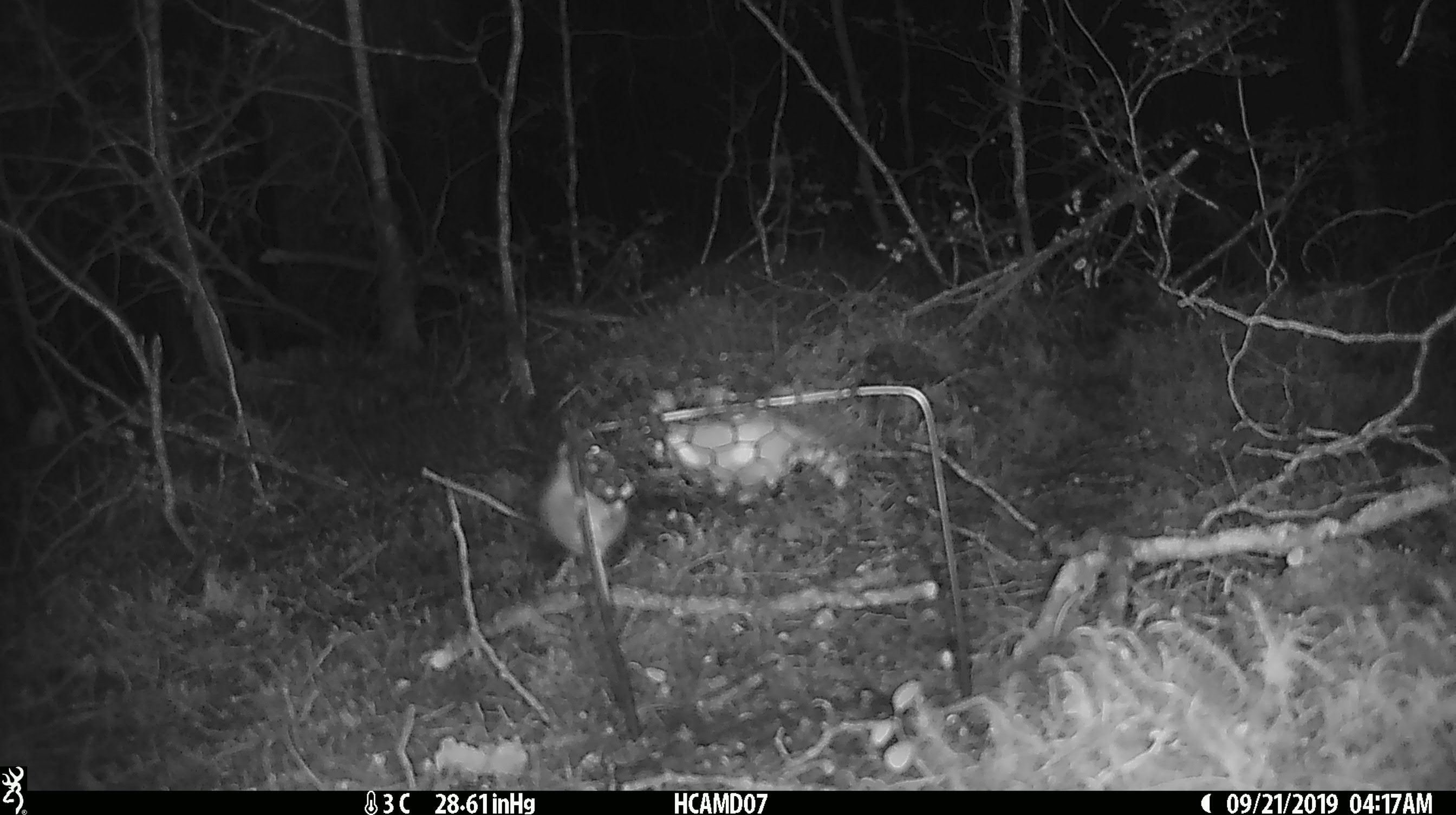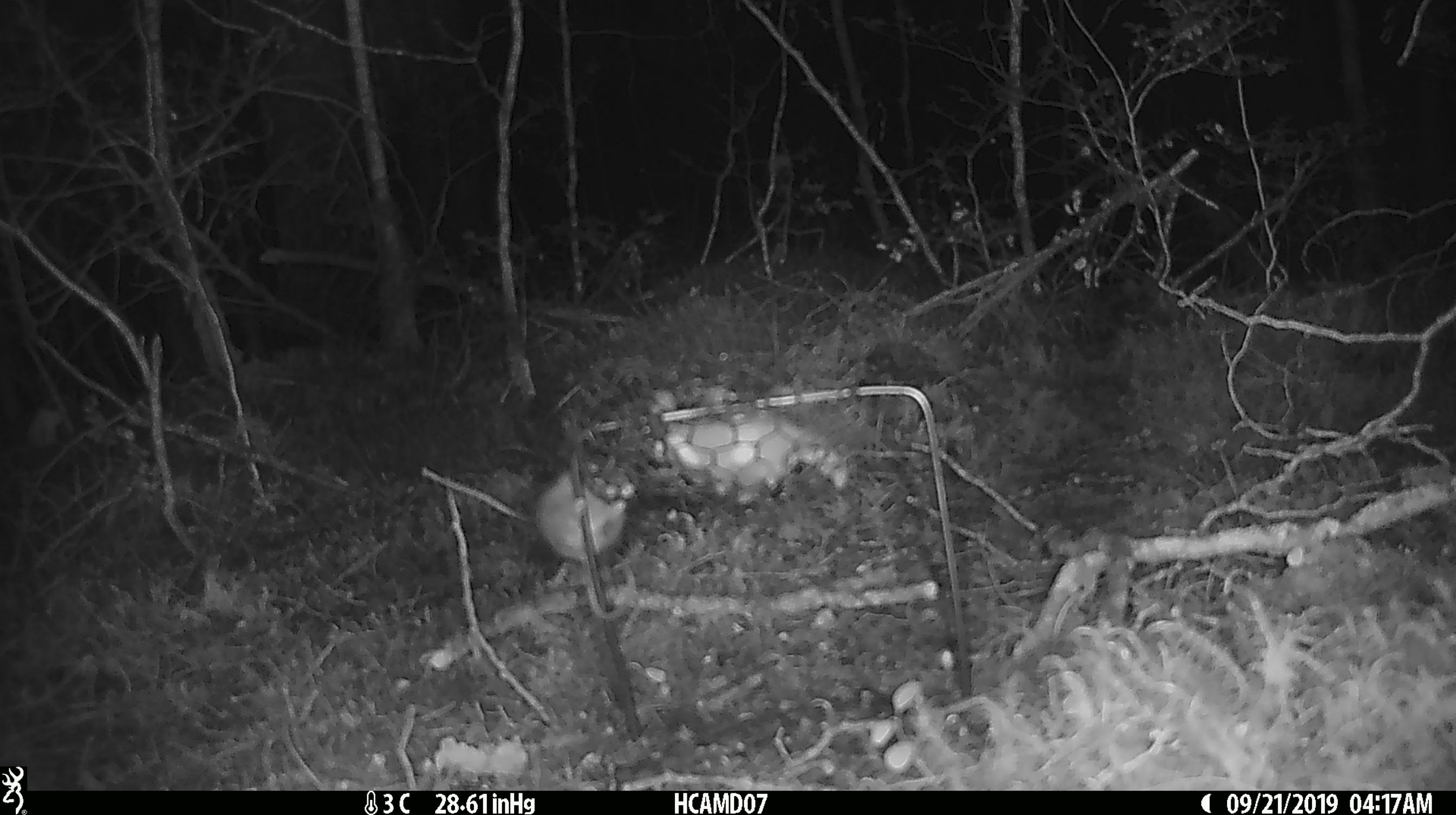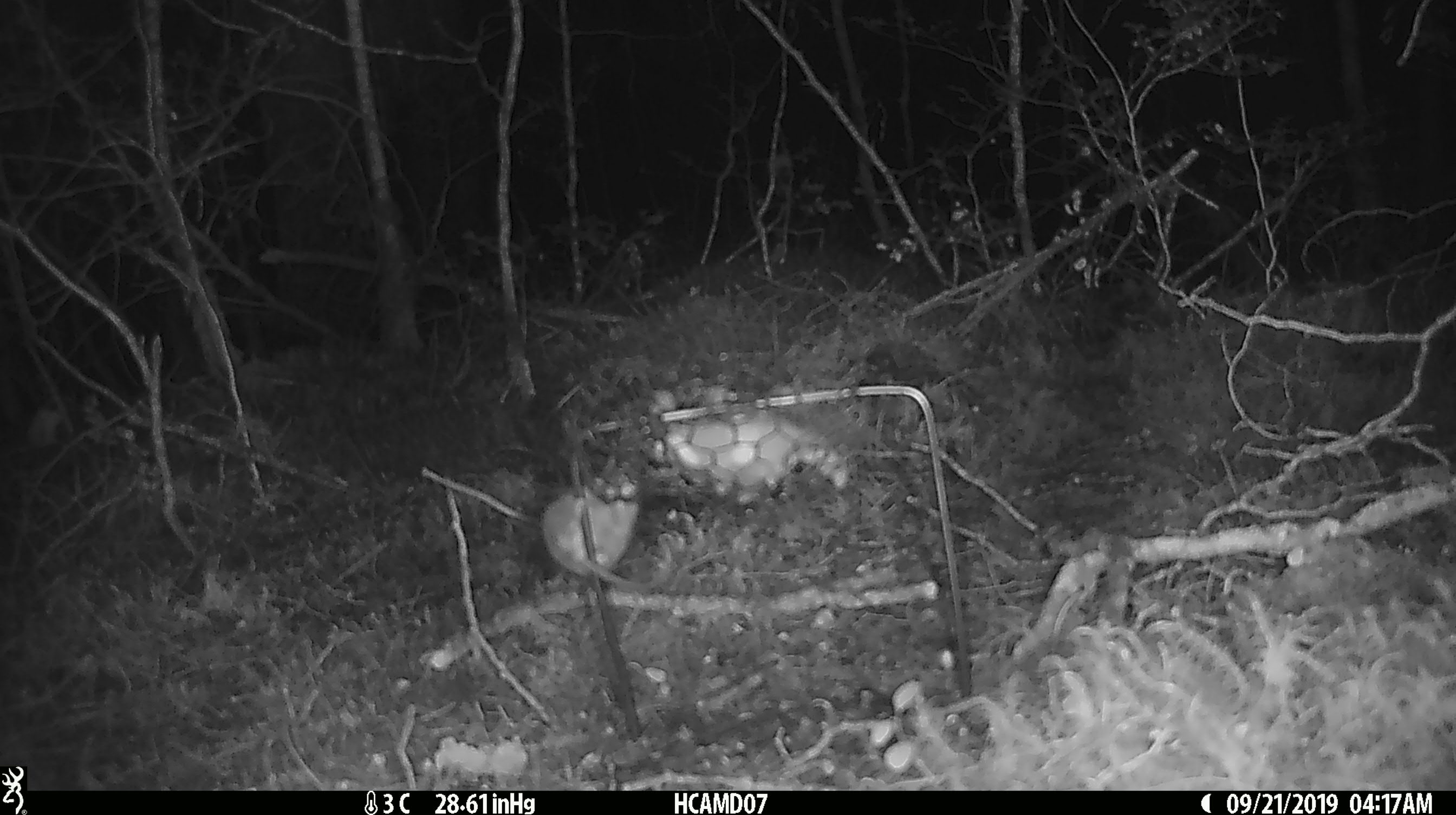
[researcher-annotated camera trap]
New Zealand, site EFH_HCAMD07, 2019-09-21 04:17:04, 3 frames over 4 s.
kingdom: Animalia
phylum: Chordata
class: Mammalia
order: Rodentia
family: Muridae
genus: Mus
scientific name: Mus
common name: mouse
Mouse (Mus).